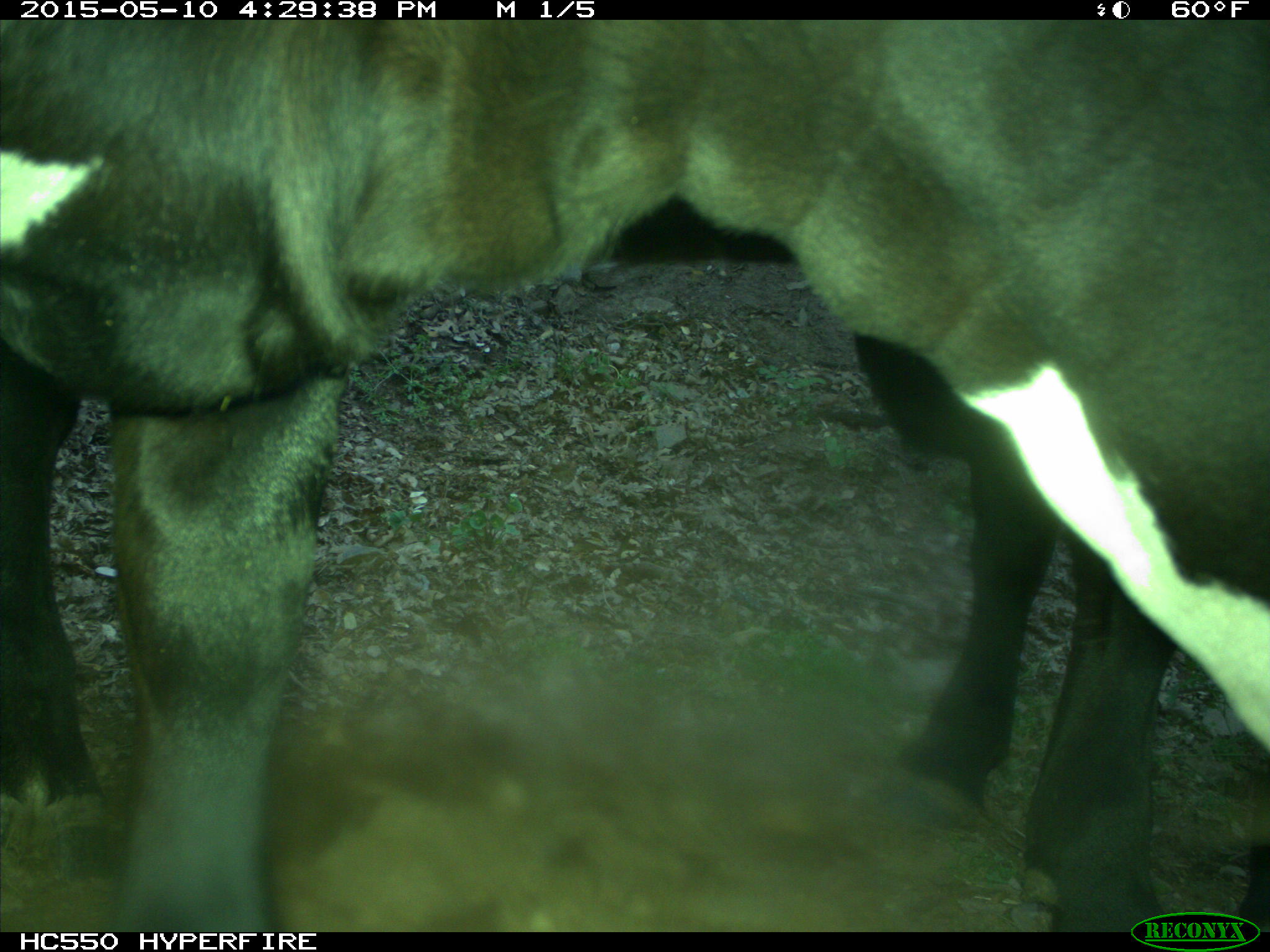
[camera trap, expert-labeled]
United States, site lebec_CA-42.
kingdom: Animalia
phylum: Chordata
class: Mammalia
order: Artiodactyla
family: Bovidae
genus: Bos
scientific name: Bos taurus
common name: domestic cow